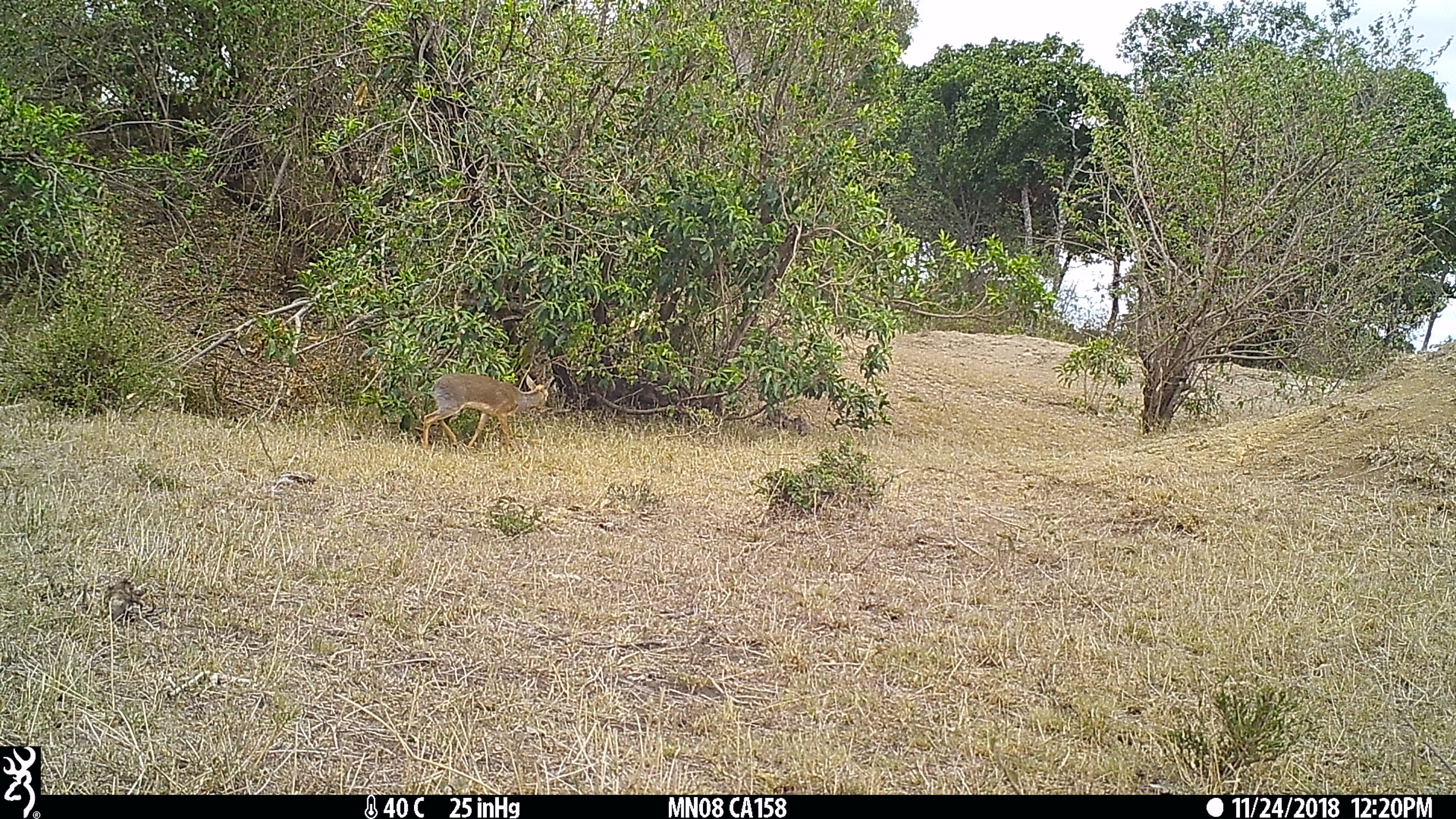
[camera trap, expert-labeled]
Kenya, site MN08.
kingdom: Animalia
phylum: Chordata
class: Mammalia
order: Artiodactyla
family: Bovidae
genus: Madoqua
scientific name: Madoqua kirkii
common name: kirk's dik-dik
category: dikdik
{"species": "dikdik (kirk's dik-dik) (Madoqua kirkii)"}